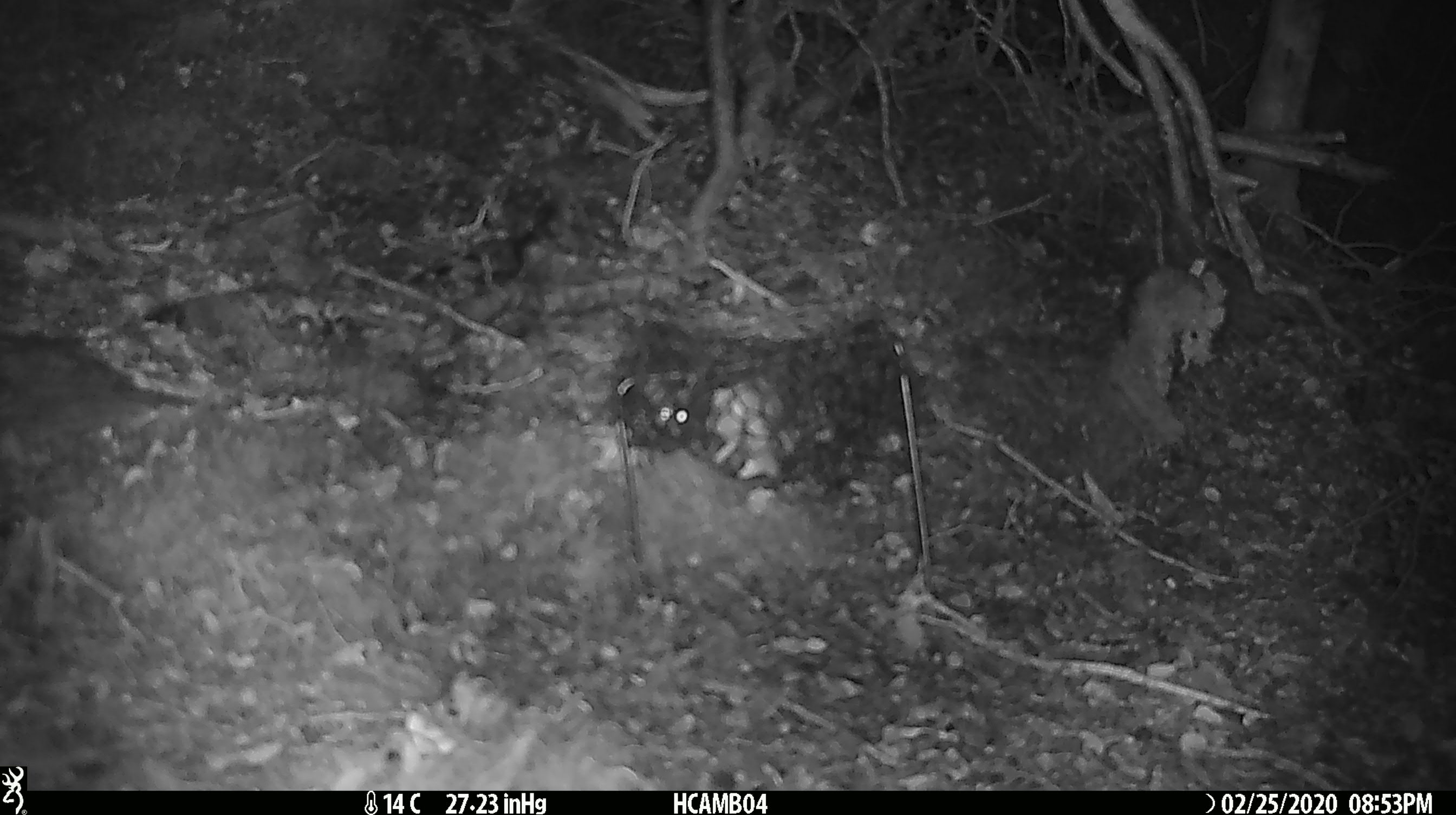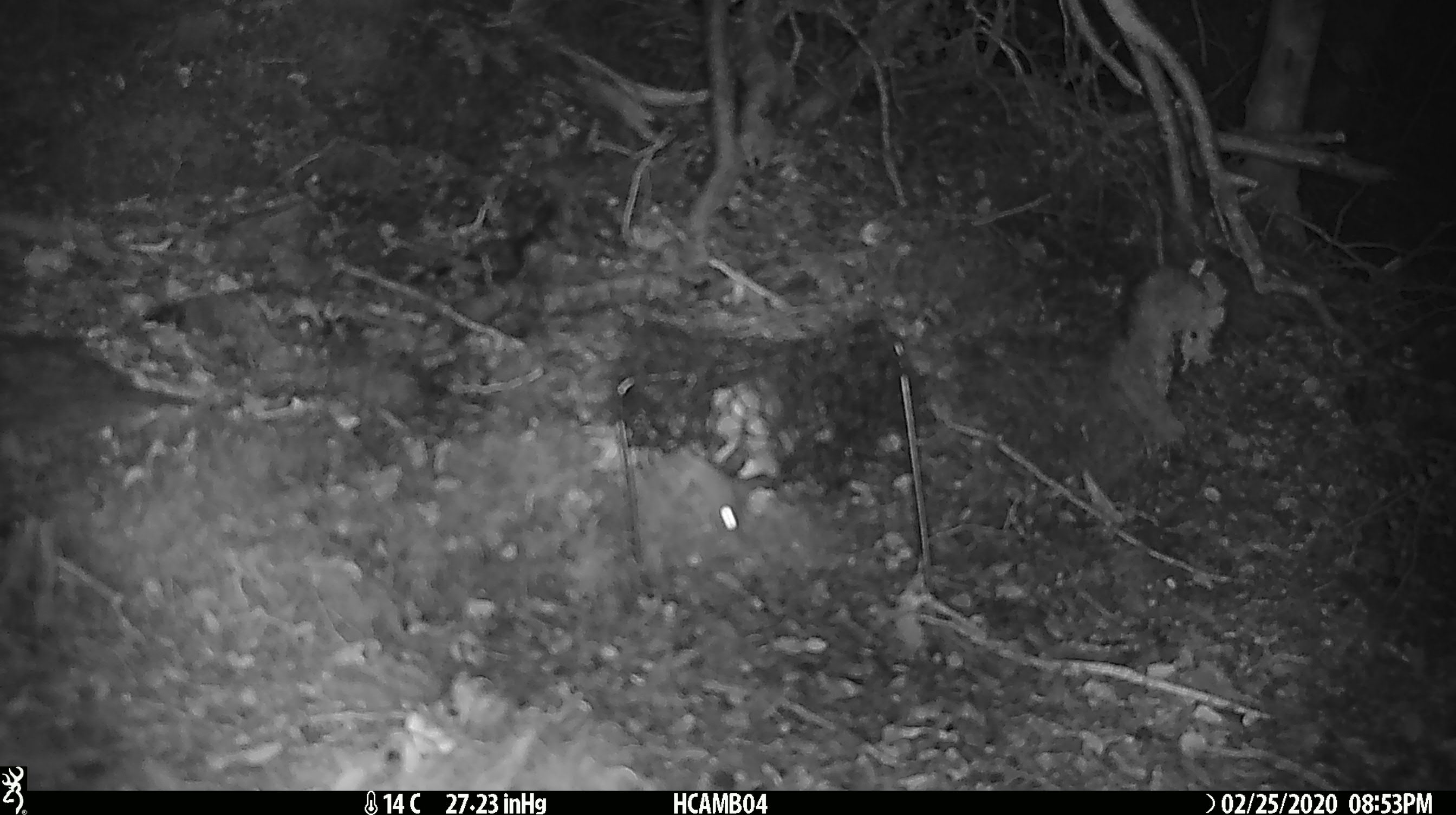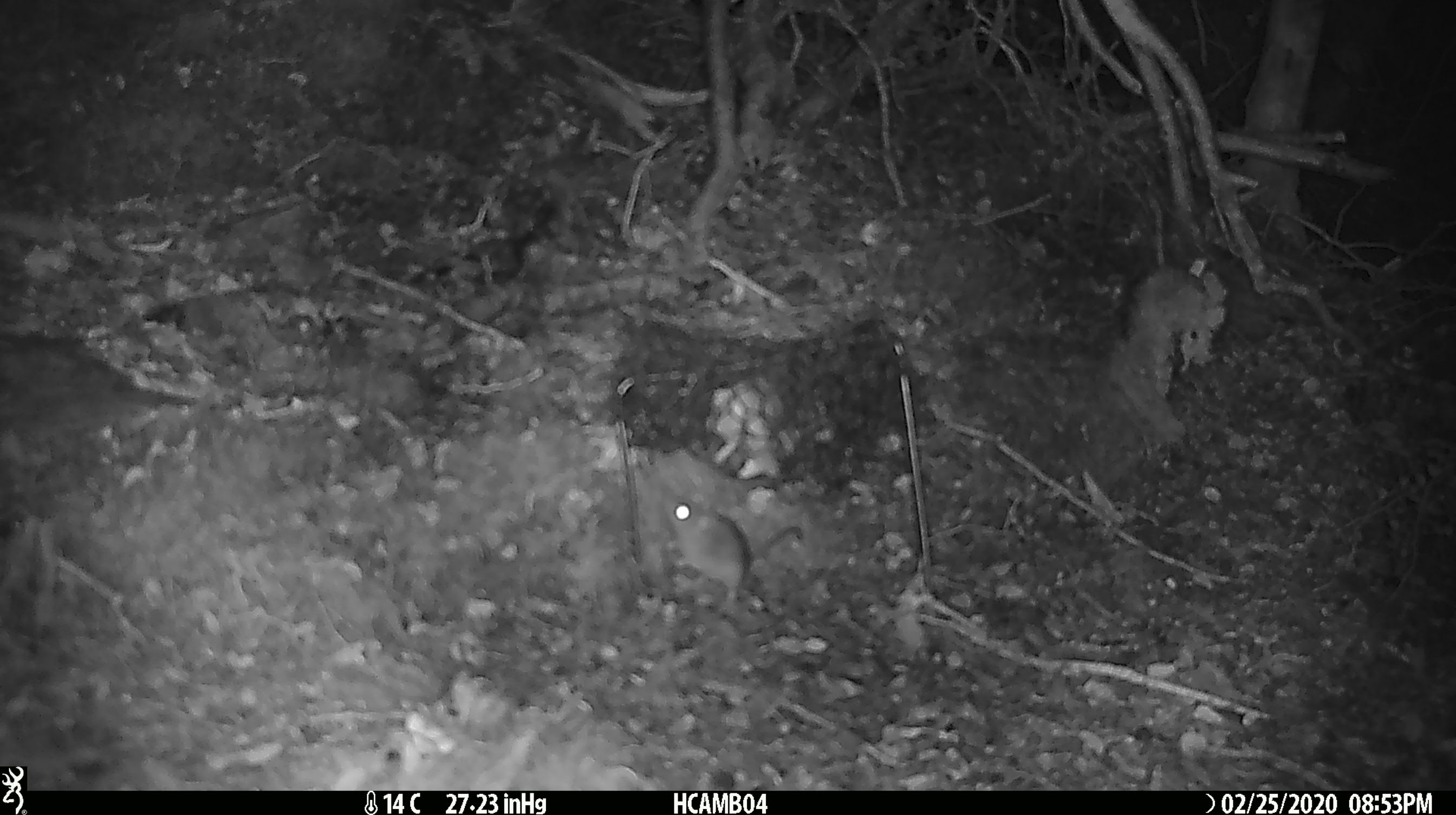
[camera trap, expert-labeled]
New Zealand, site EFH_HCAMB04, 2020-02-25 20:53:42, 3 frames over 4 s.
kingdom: Animalia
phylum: Chordata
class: Mammalia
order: Rodentia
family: Muridae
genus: Mus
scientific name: Mus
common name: mouse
Mouse (Mus).